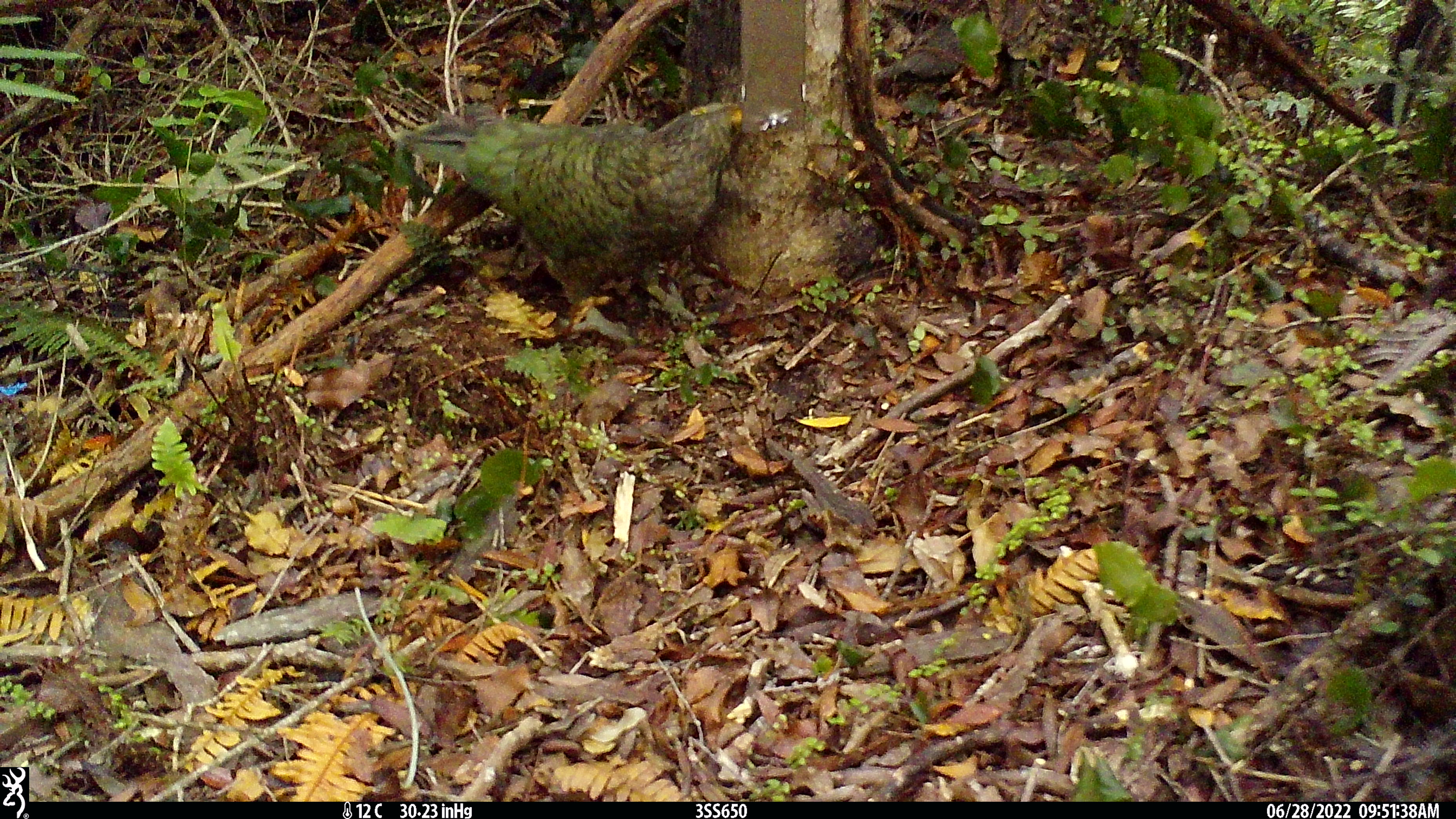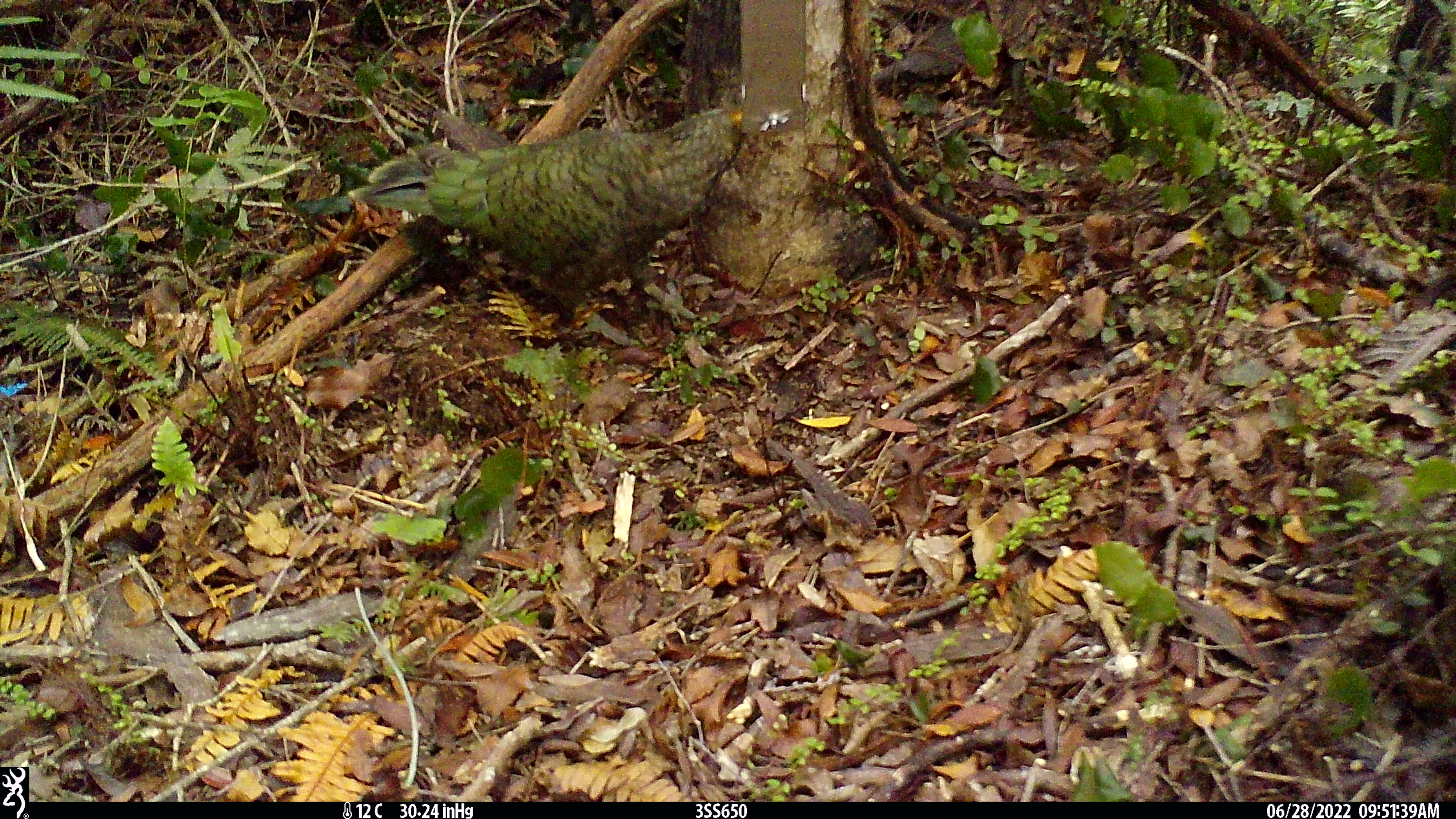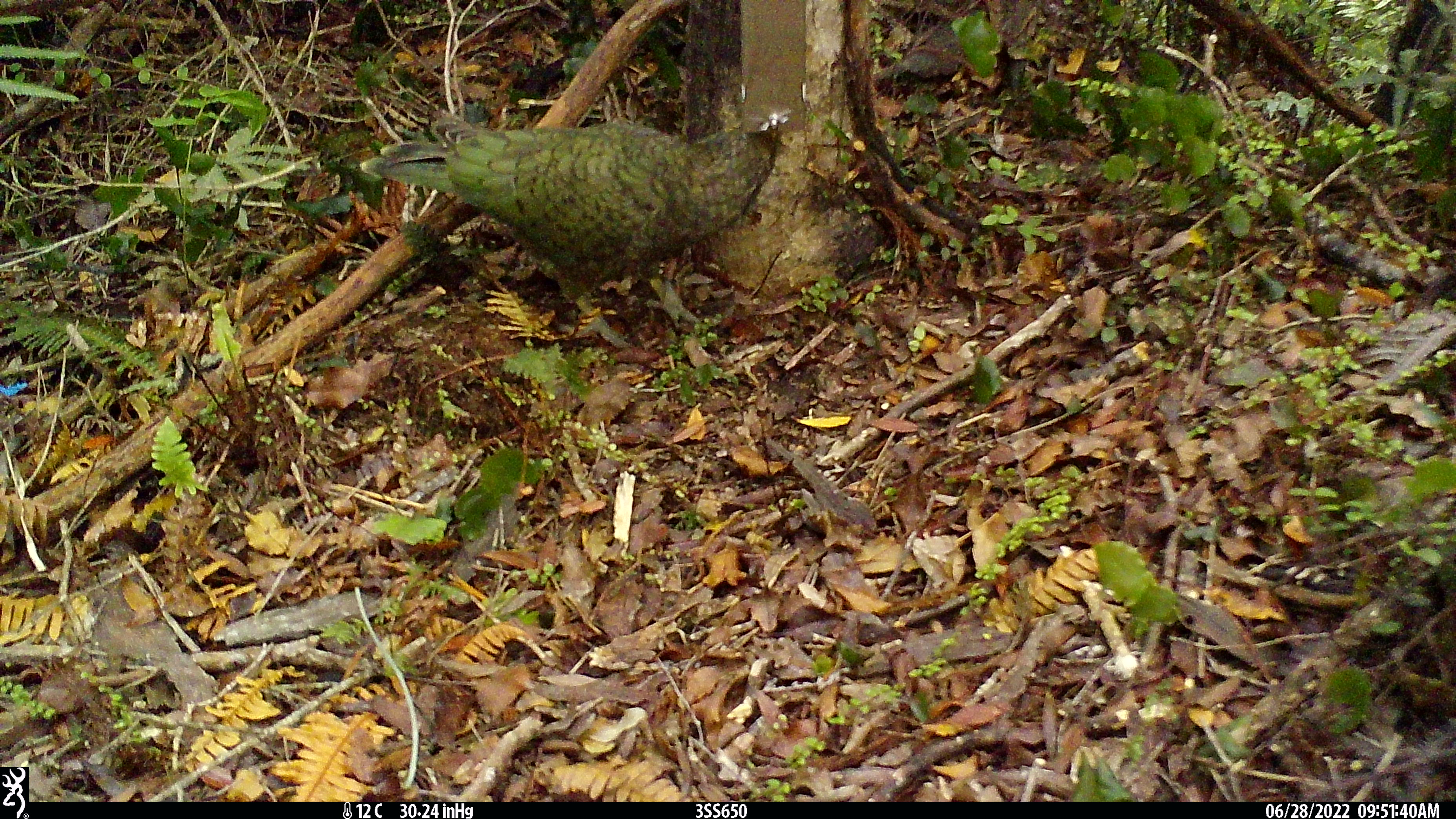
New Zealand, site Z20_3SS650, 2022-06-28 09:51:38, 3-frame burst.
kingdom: Animalia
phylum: Chordata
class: Aves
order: Psittaciformes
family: Strigopidae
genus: Nestor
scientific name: Nestor notabilis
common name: kea